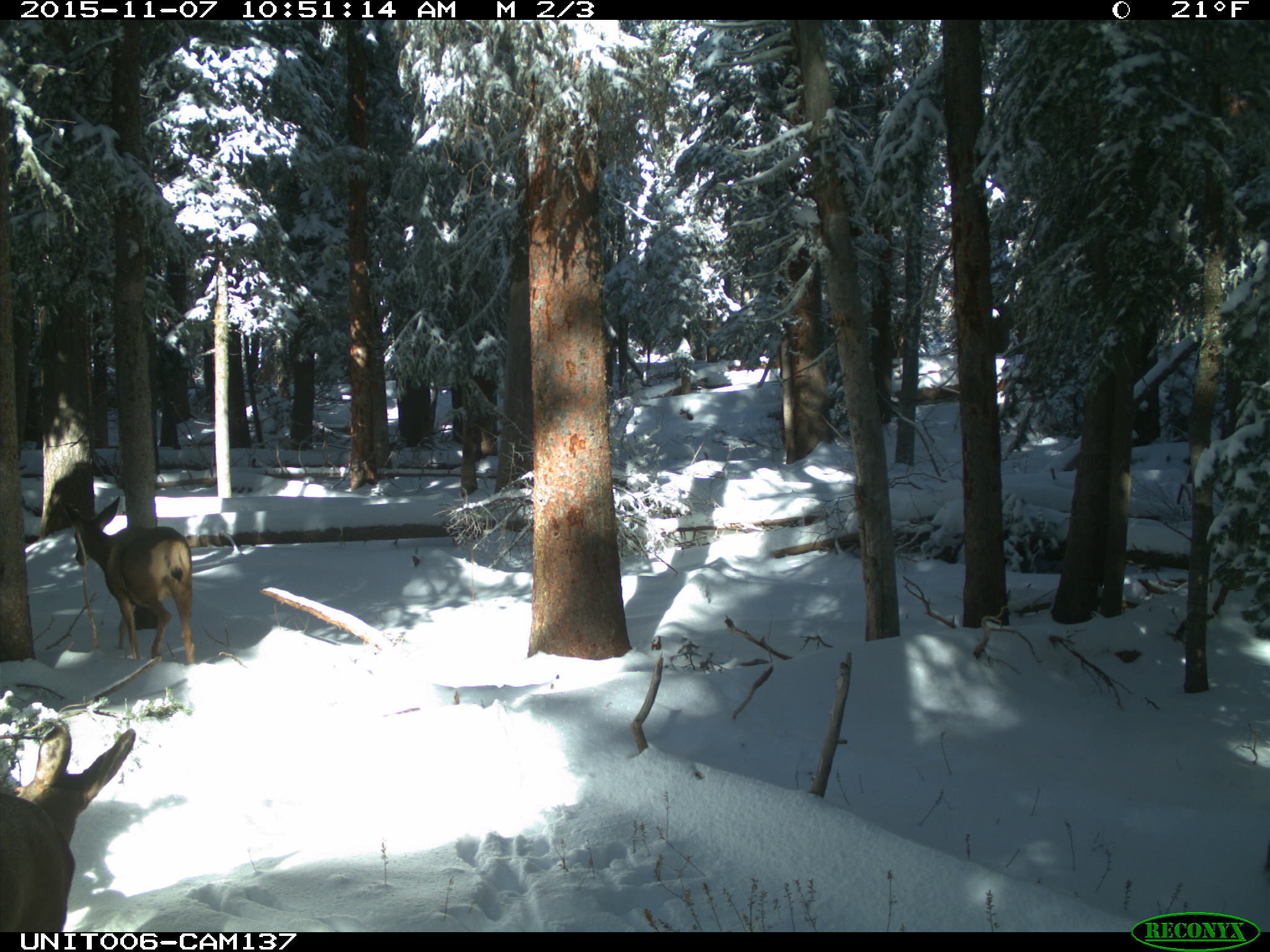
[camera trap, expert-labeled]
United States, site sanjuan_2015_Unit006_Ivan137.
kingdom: Animalia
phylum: Chordata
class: Mammalia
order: Artiodactyla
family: Cervidae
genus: Odocoileus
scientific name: Odocoileus hemionus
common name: mule deer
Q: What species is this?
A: Odocoileus hemionus (mule deer).